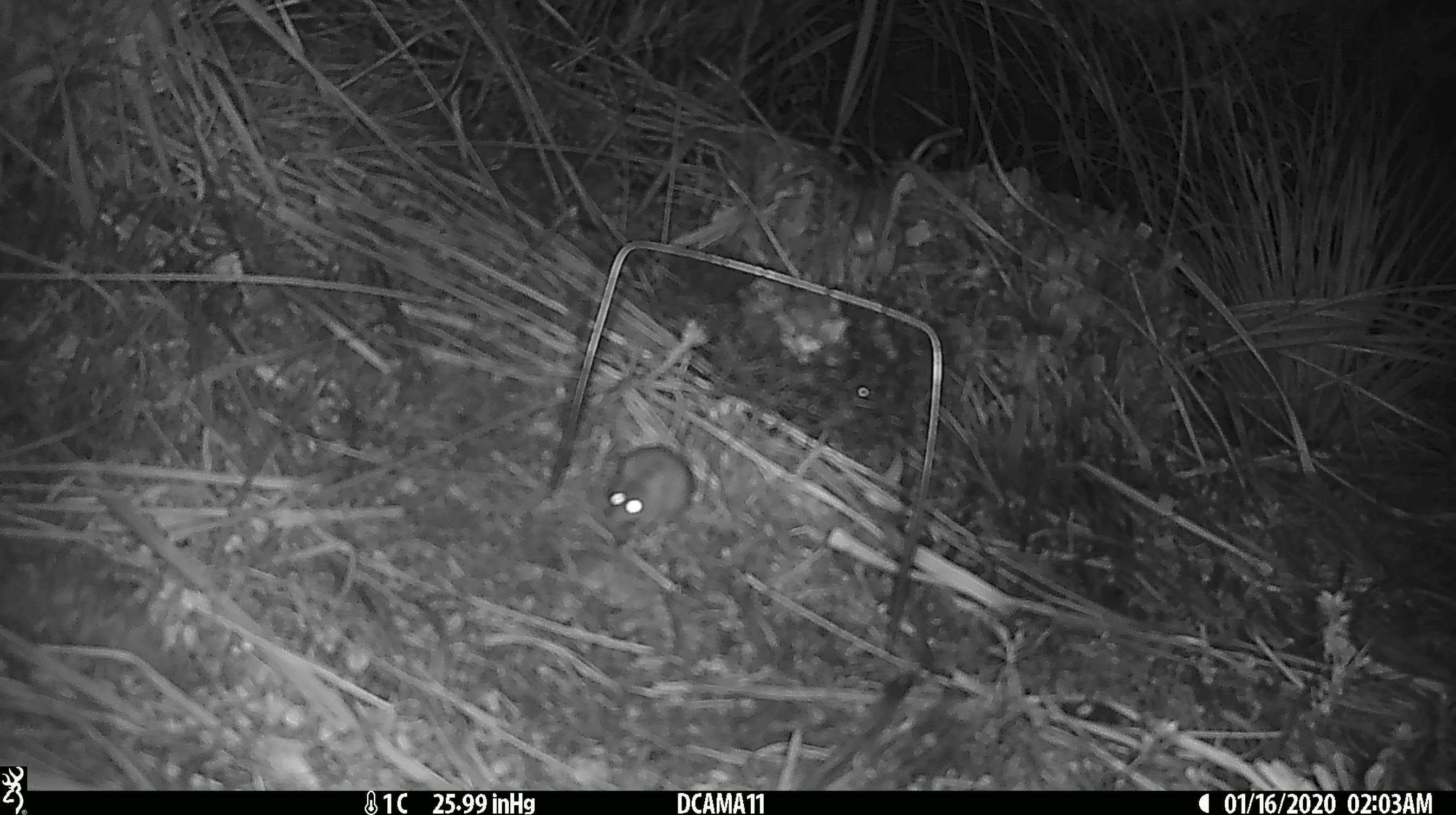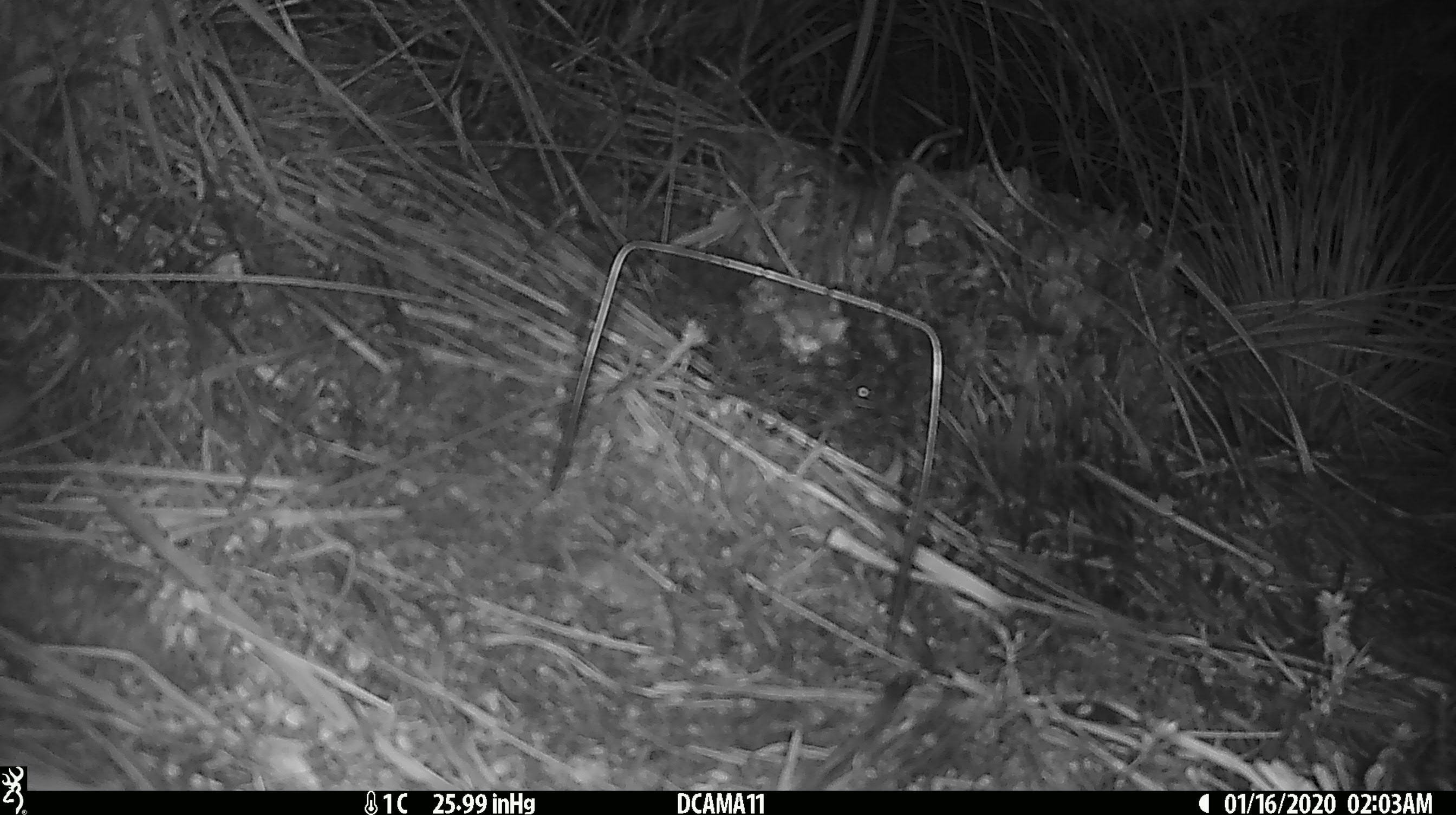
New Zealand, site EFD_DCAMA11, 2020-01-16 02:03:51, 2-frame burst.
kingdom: Animalia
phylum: Chordata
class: Mammalia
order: Rodentia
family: Muridae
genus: Mus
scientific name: Mus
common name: mouse